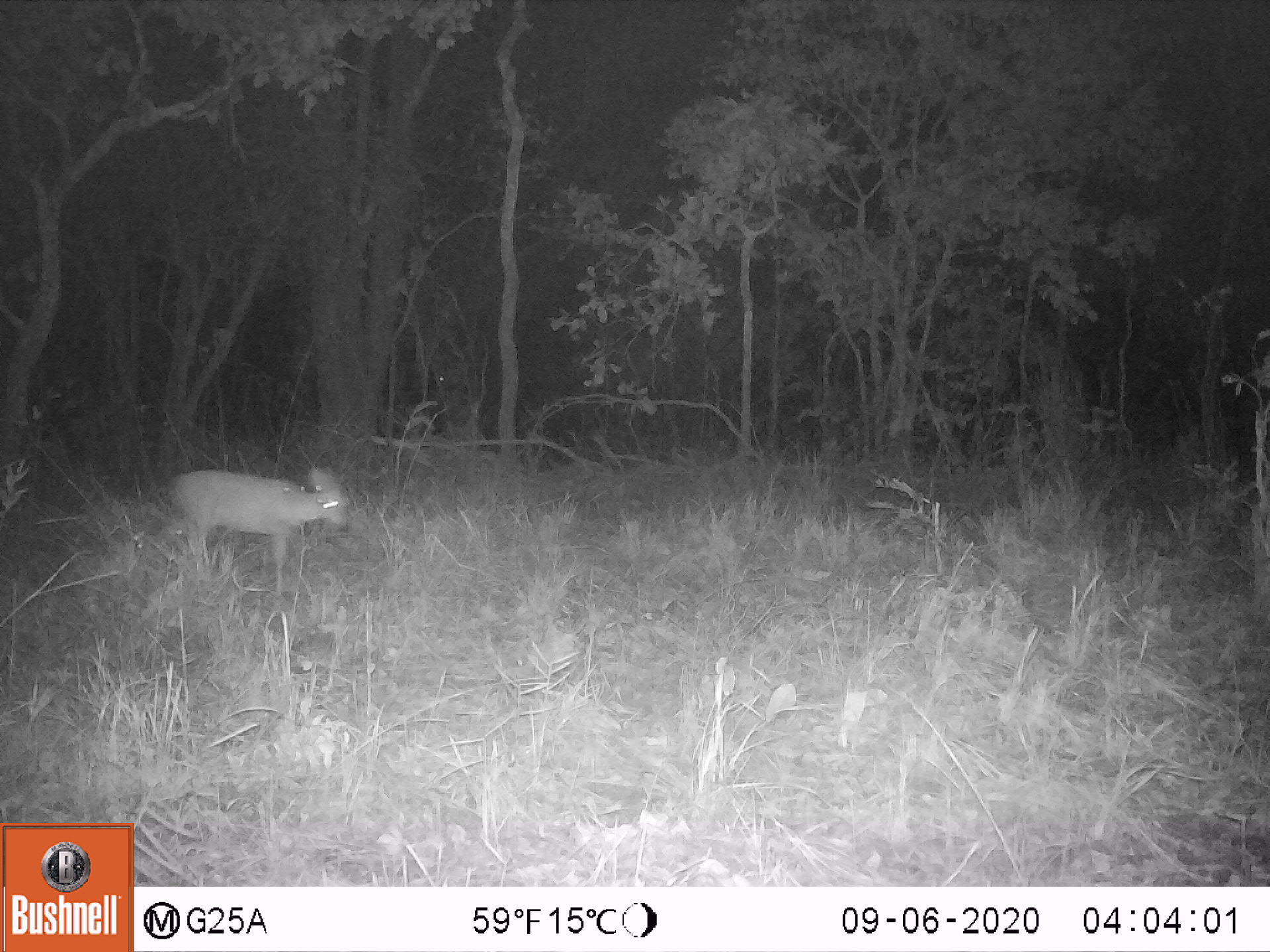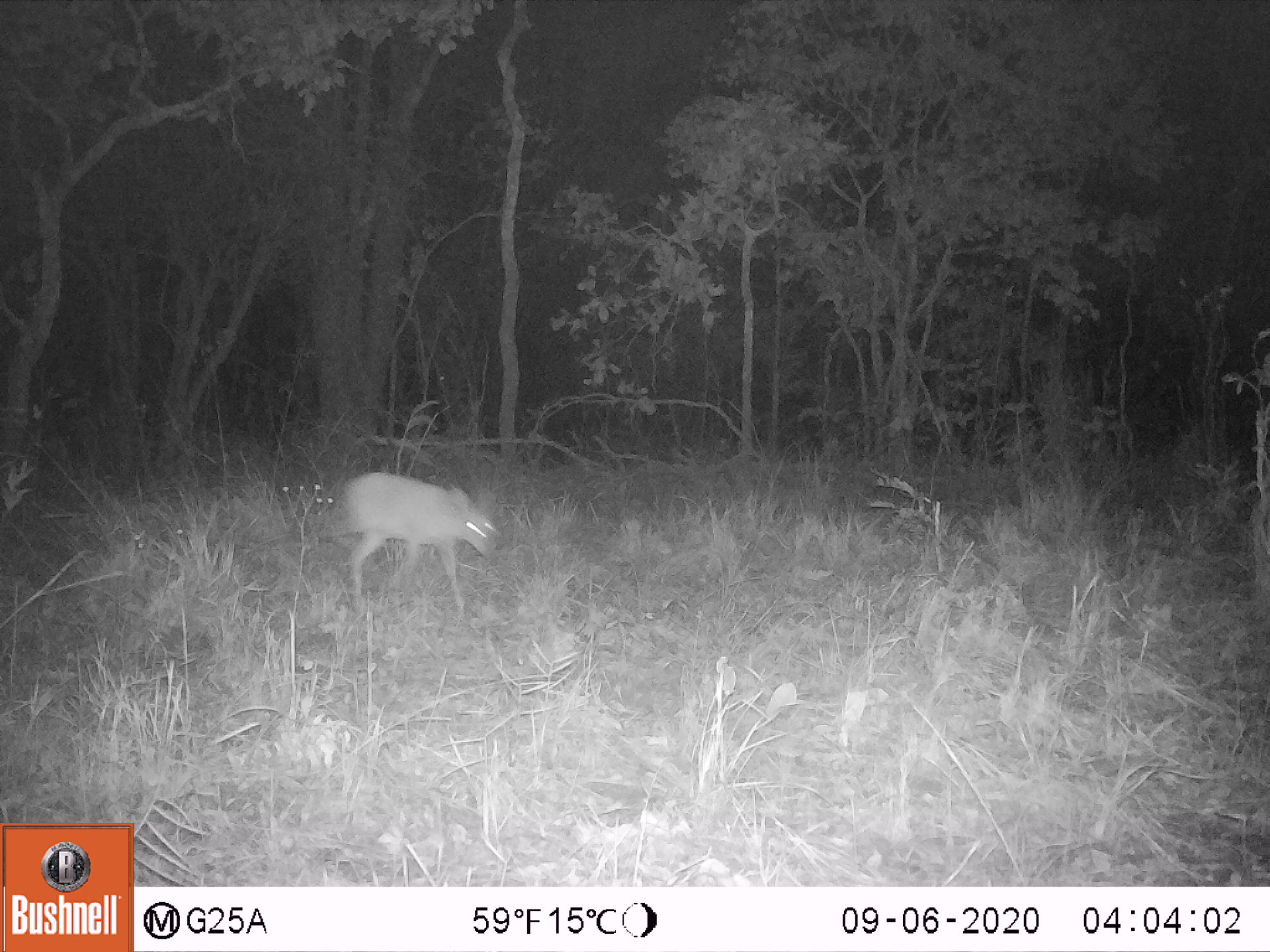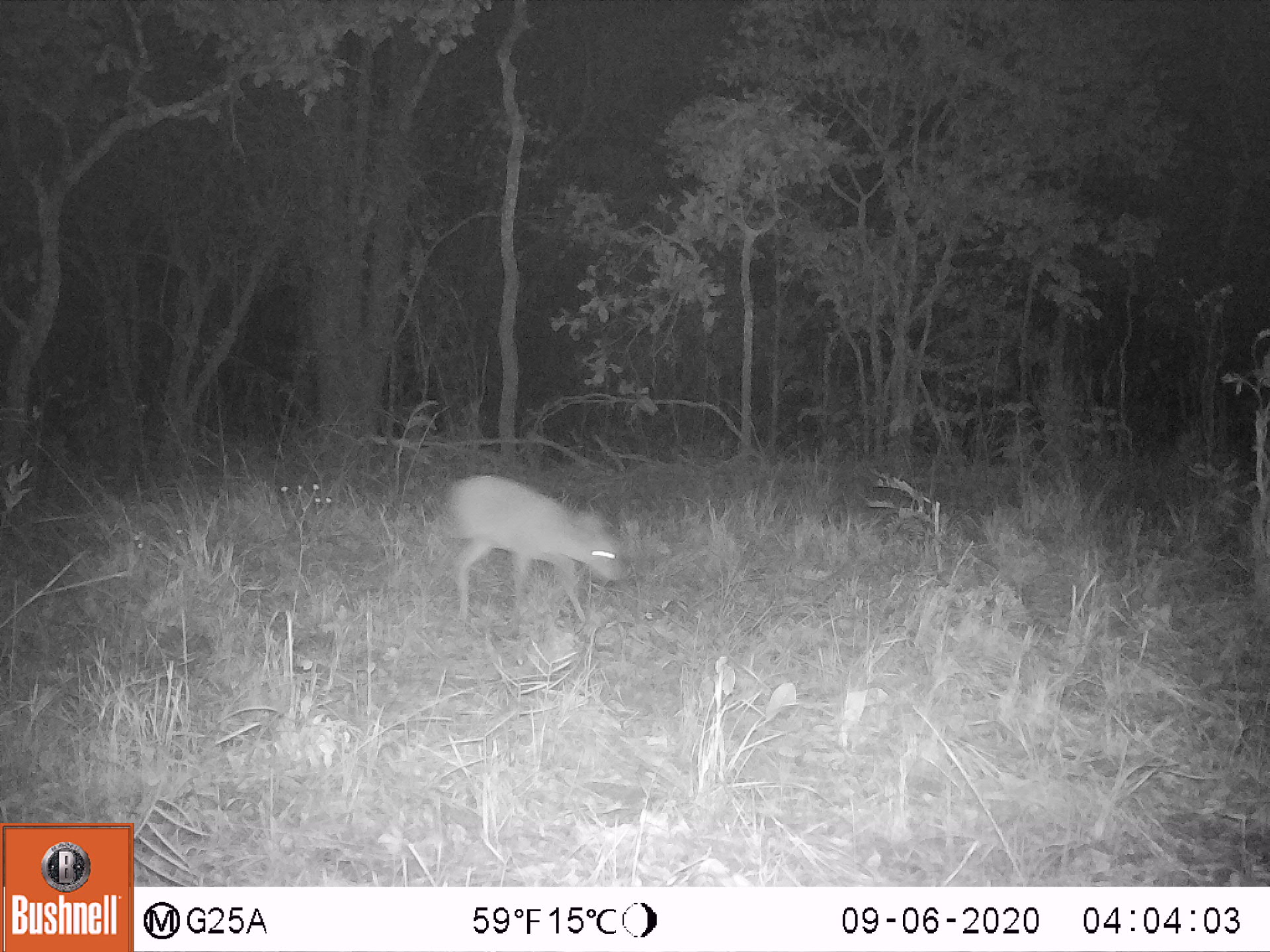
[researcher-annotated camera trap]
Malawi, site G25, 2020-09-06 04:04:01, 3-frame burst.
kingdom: Animalia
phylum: Chordata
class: Mammalia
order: Artiodactyla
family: Bovidae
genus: Sylvicapra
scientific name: Sylvicapra grimmia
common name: common duiker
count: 1